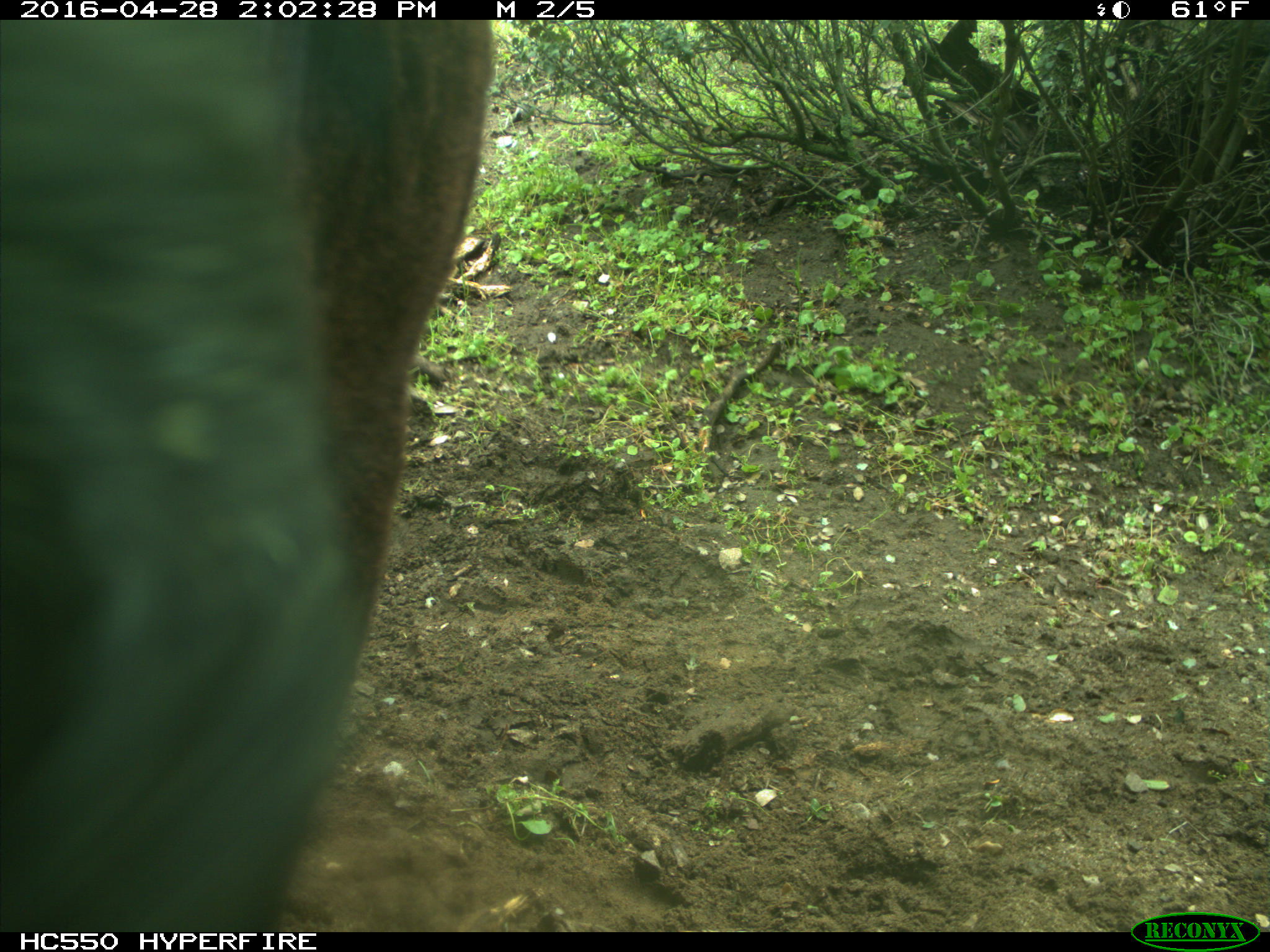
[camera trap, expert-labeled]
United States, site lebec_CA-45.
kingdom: Animalia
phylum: Chordata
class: Mammalia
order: Artiodactyla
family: Bovidae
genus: Bos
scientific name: Bos taurus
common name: domestic cow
Bos taurus (domestic cow).